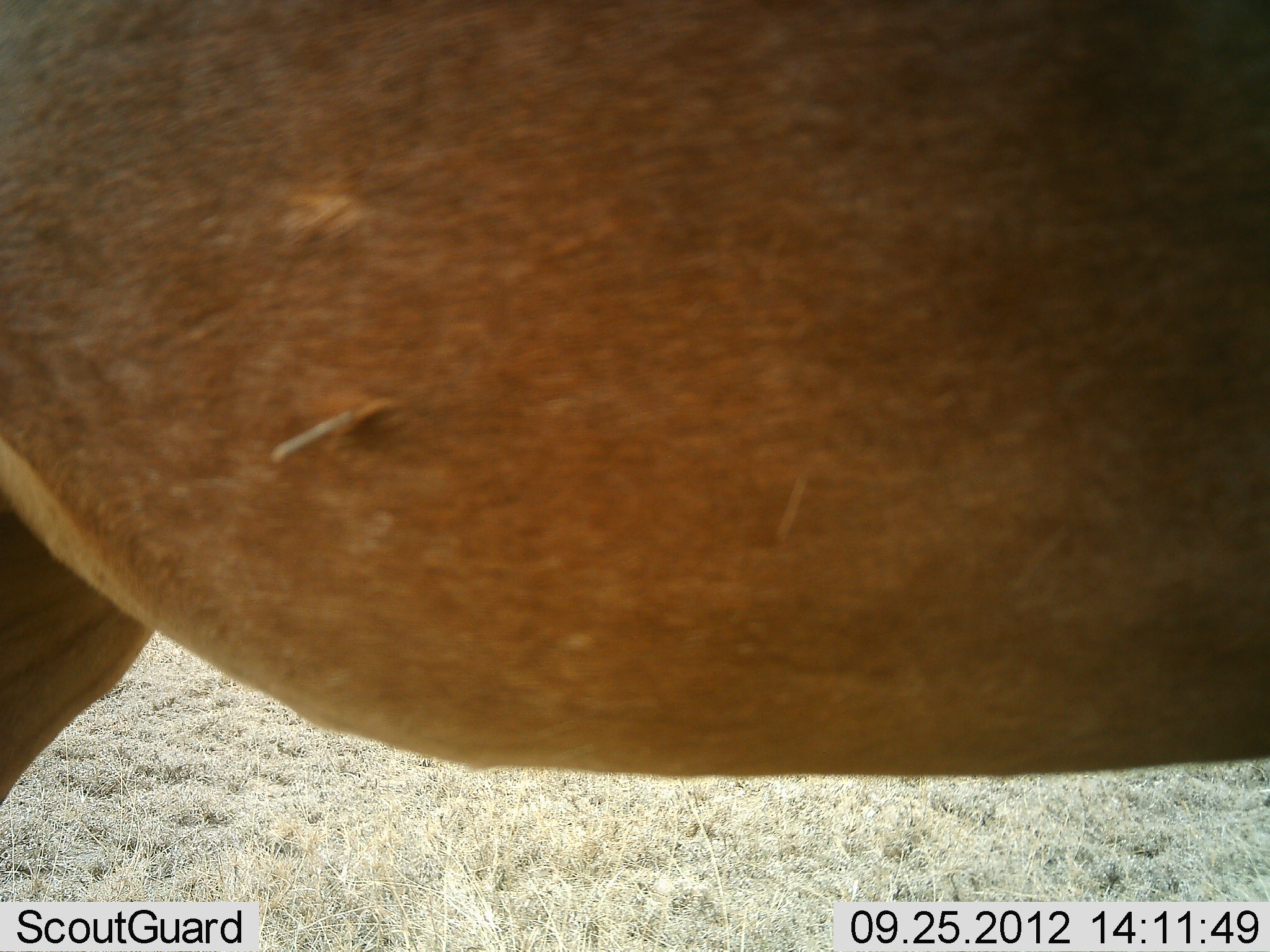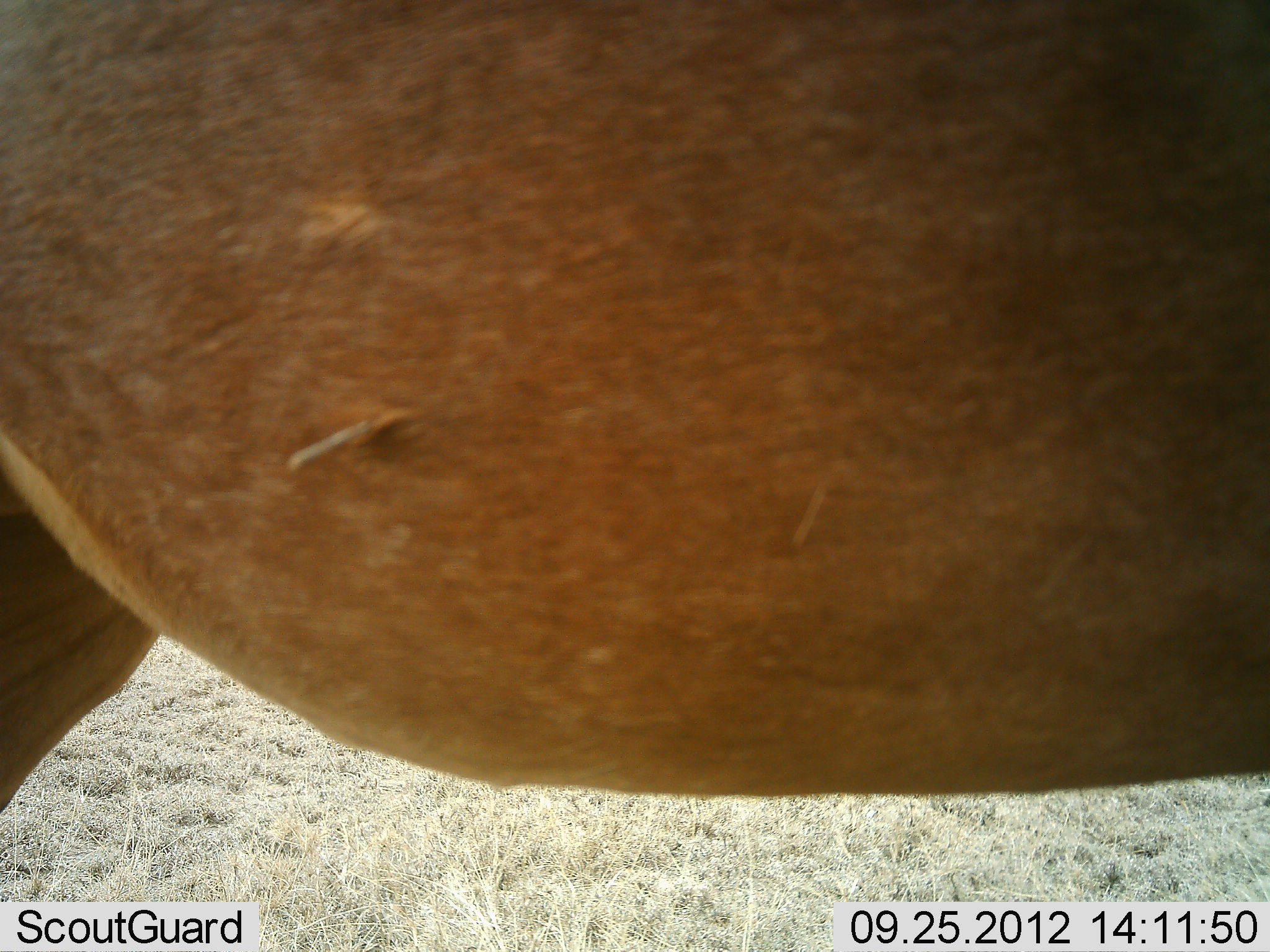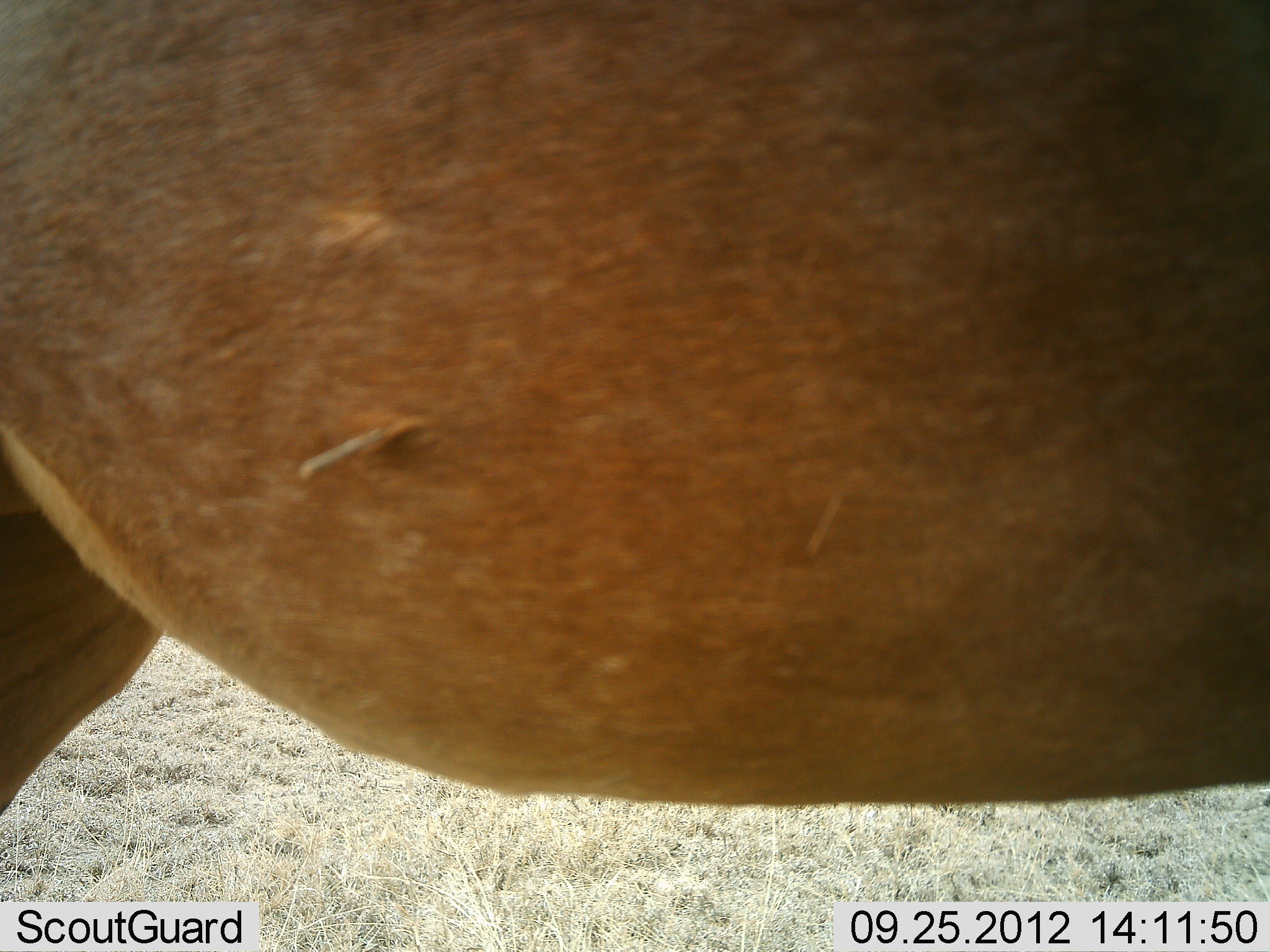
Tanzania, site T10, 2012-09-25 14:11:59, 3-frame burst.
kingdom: Animalia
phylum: Chordata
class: Mammalia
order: Artiodactyla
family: Bovidae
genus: Alcelaphus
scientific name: Alcelaphus buselaphus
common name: hartebeest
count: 1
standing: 100%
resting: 0%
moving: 0%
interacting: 0%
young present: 0%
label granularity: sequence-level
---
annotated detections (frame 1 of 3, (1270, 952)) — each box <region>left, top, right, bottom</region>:
animal: <region>0, 1, 1269, 806</region>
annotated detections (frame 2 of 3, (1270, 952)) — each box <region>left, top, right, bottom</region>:
animal: <region>1, 1, 1270, 812</region>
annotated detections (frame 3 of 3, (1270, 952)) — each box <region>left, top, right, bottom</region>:
animal: <region>1, 0, 1269, 817</region>